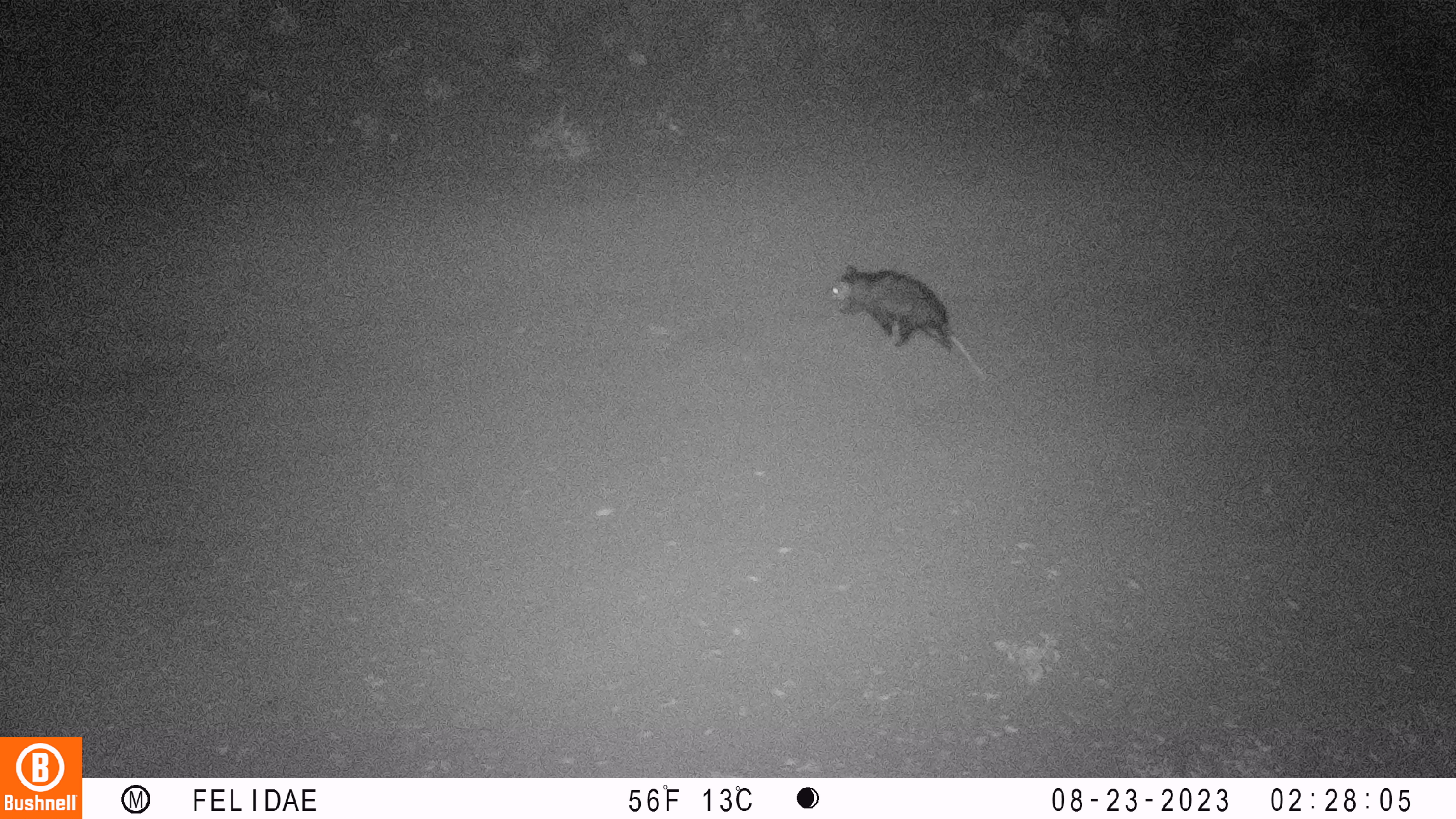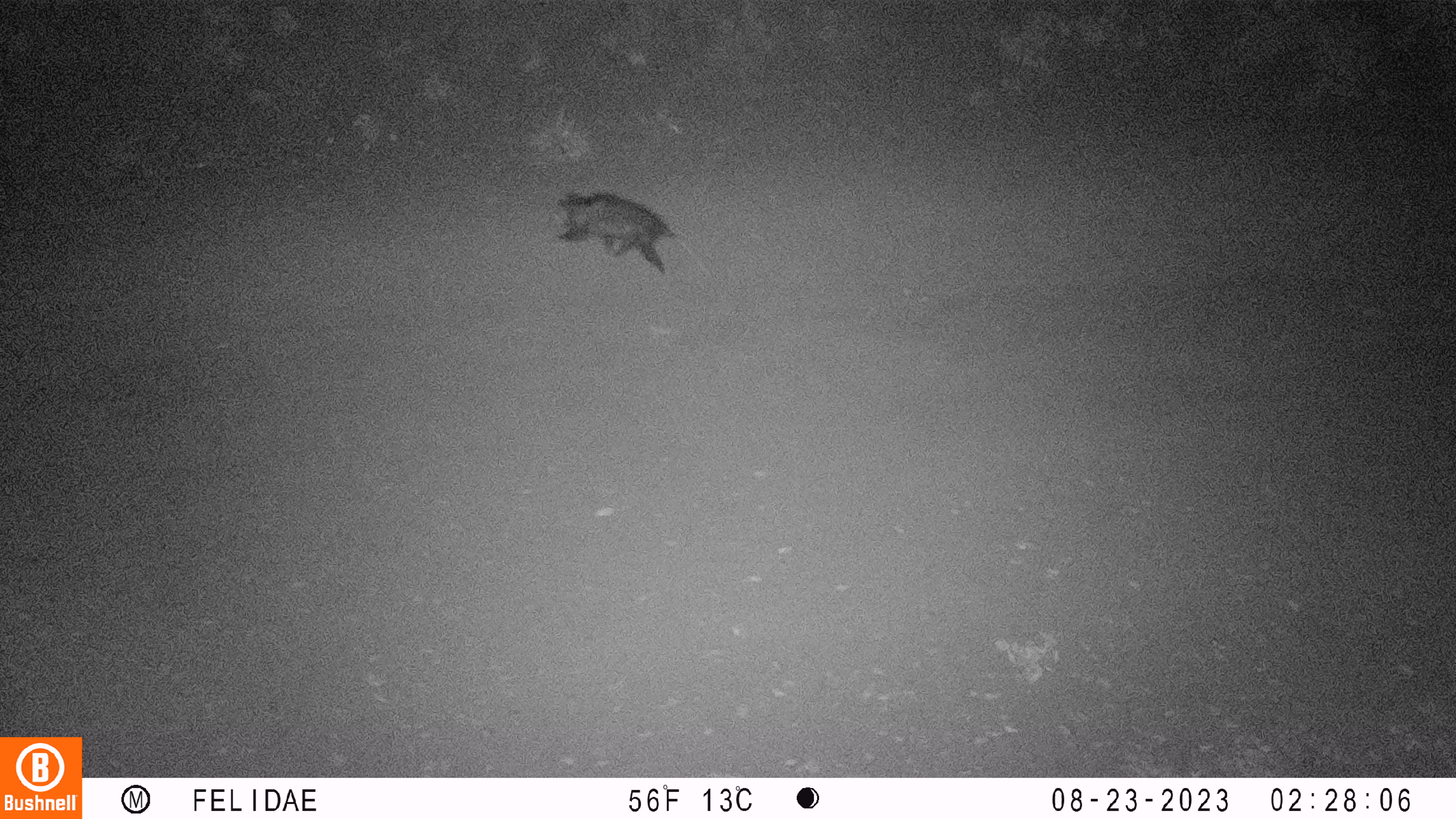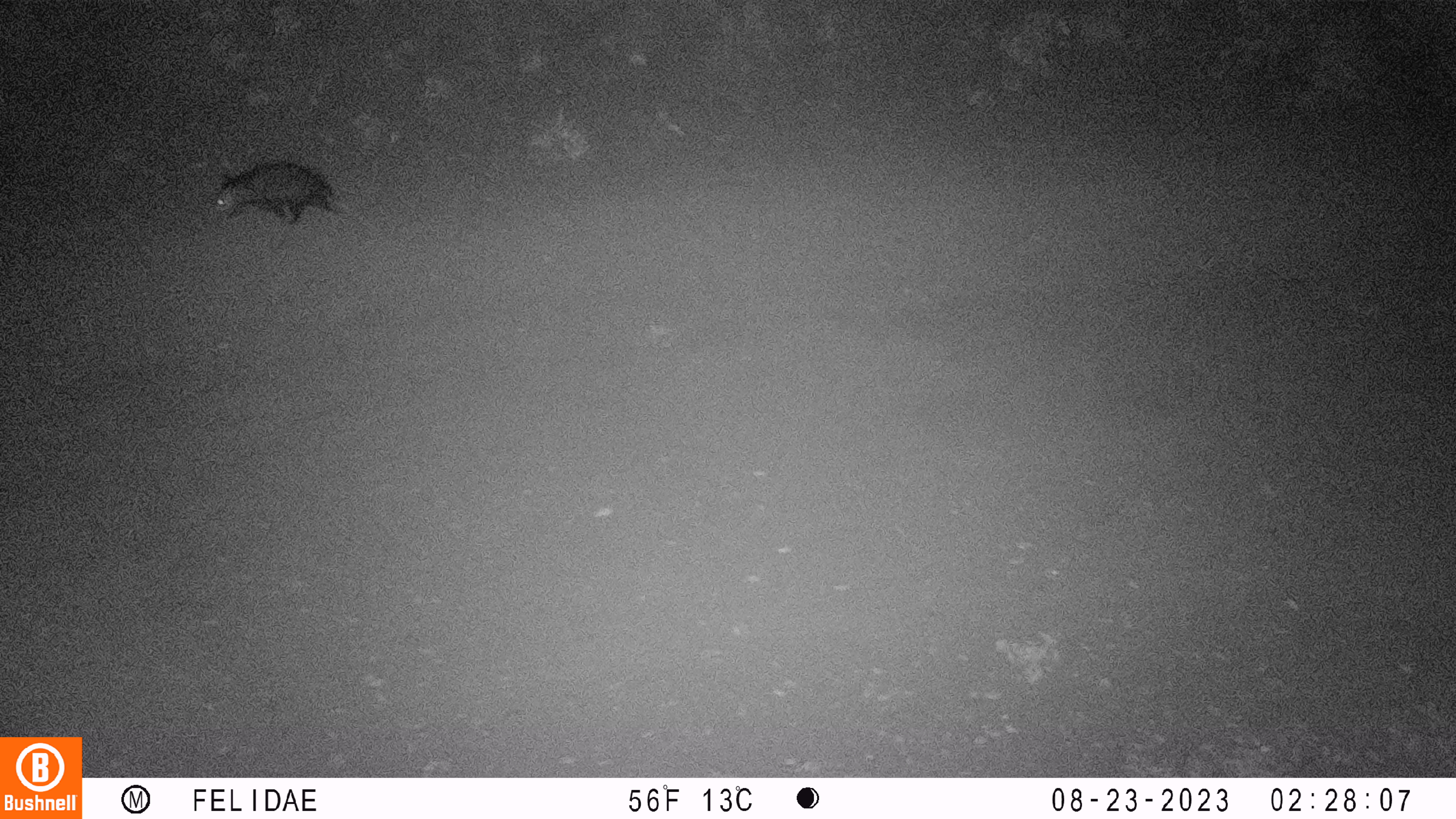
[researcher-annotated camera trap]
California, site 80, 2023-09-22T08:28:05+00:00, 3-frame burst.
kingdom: Animalia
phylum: Chordata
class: Mammalia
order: Didelphimorphia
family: Didelphidae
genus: Didelphis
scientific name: Didelphis virginiana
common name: virginia opossum